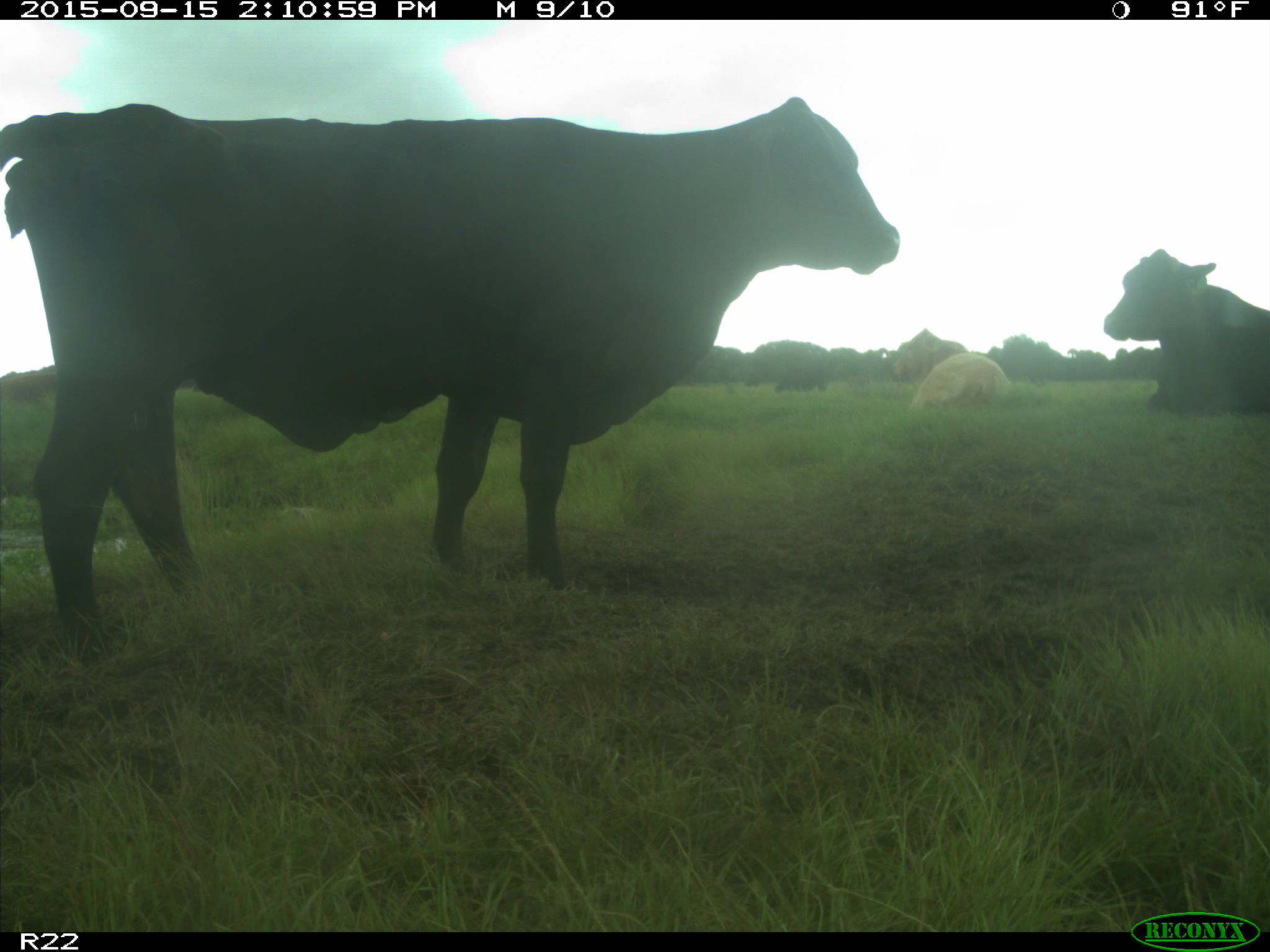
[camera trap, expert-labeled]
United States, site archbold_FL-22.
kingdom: Animalia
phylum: Chordata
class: Mammalia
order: Artiodactyla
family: Bovidae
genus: Bos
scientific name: Bos taurus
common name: domestic cow